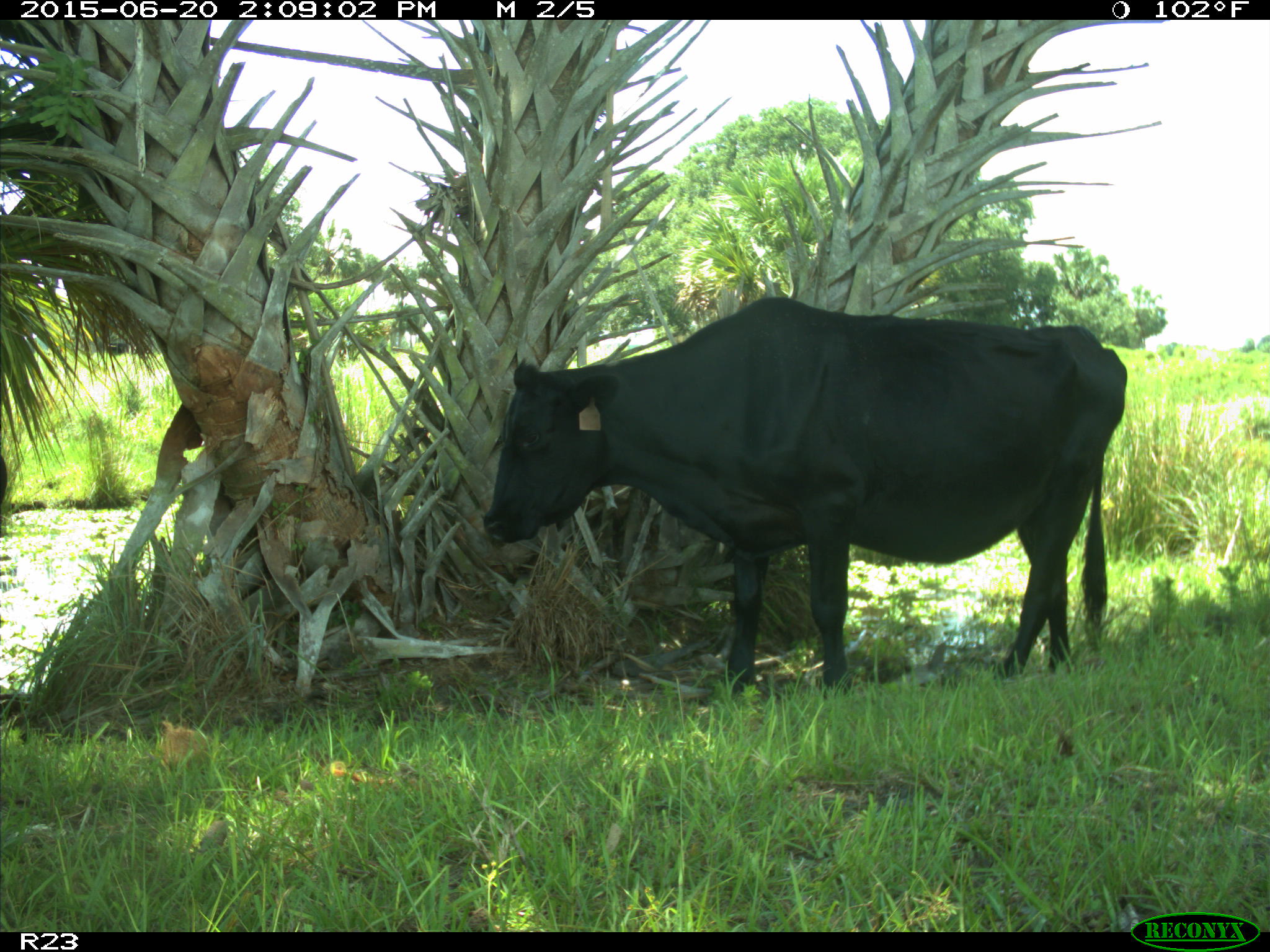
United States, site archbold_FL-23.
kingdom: Animalia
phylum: Chordata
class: Mammalia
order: Artiodactyla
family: Bovidae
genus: Bos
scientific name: Bos taurus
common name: domestic cow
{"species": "Bos taurus (domestic cow)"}